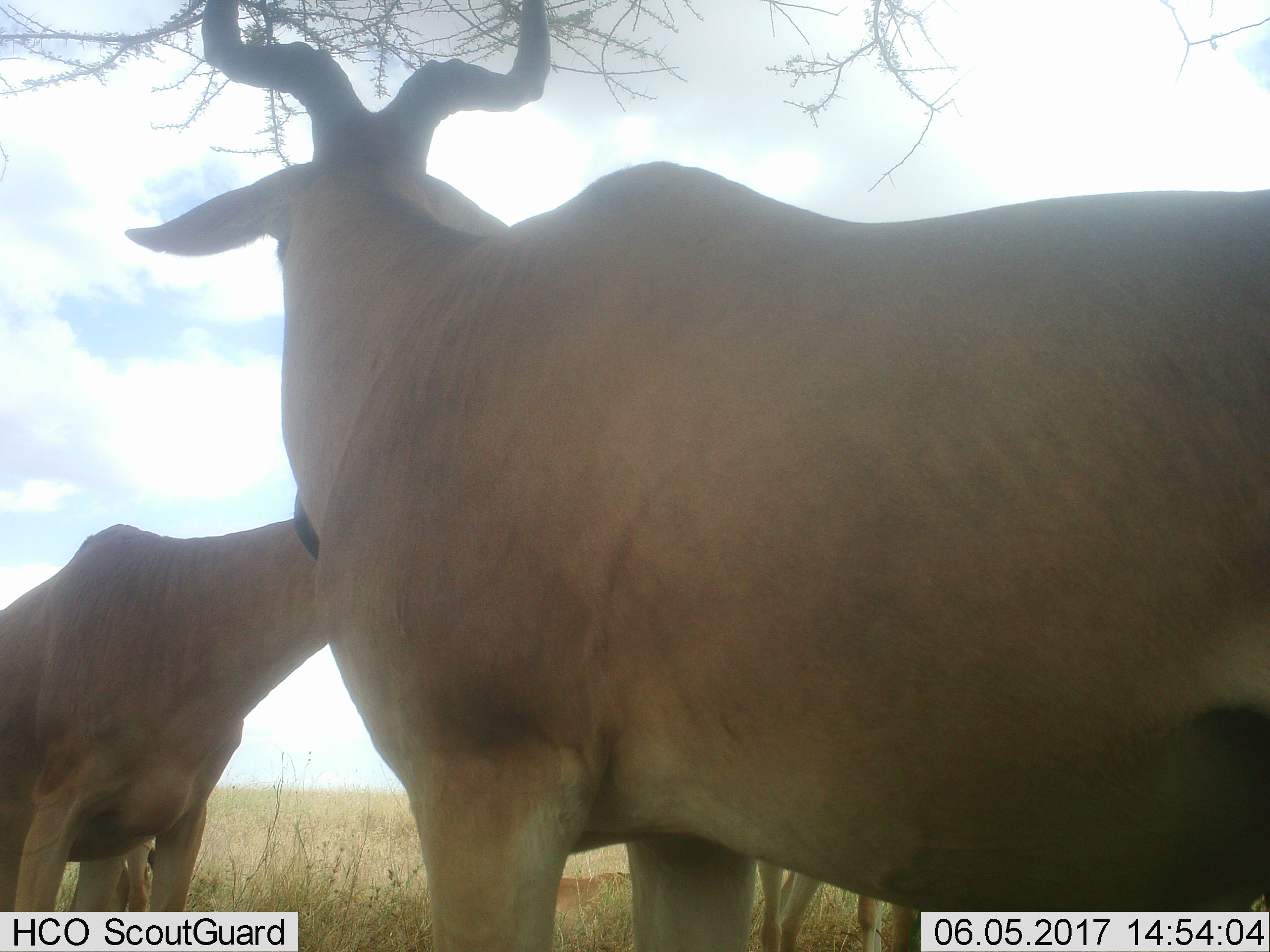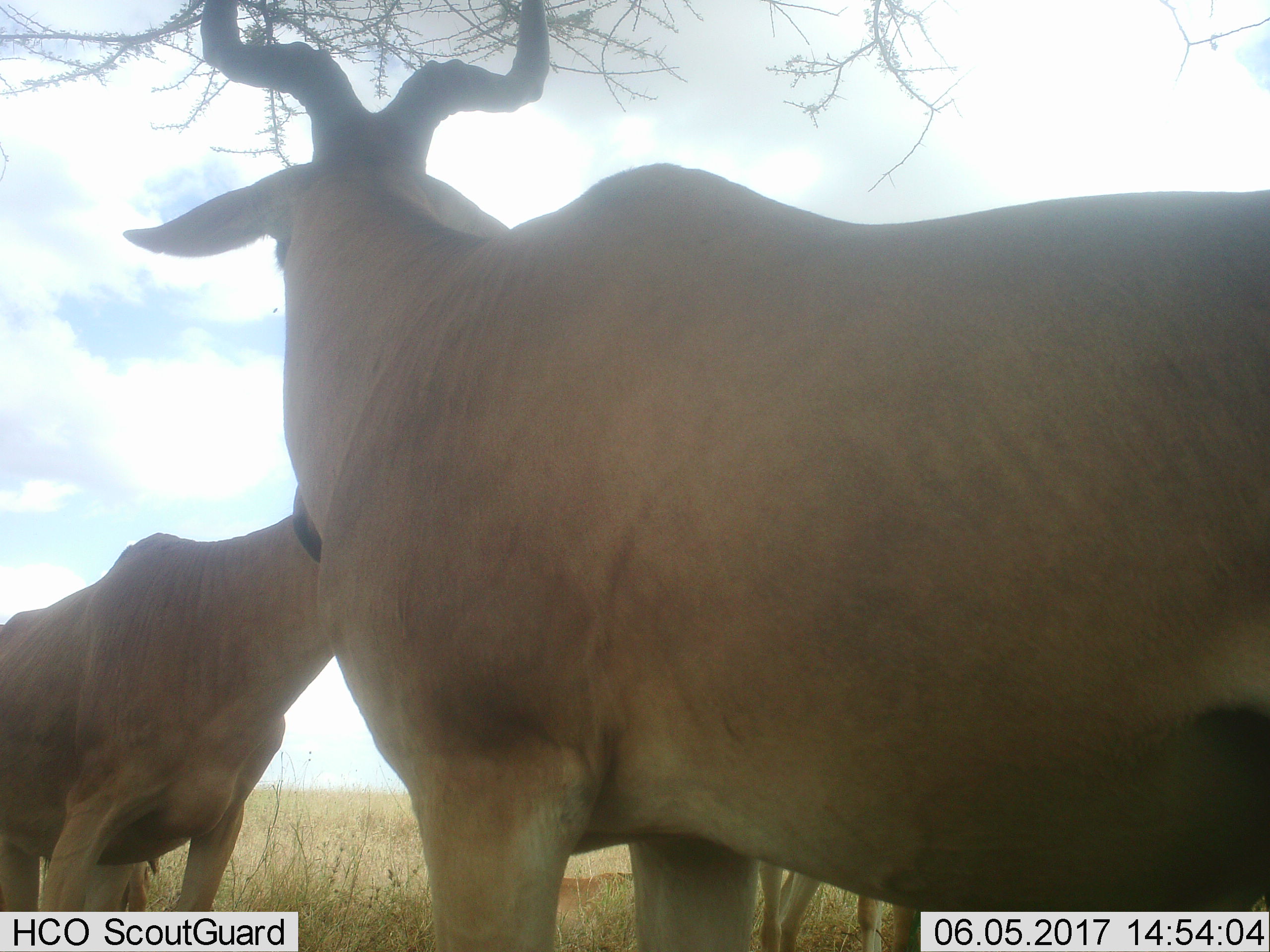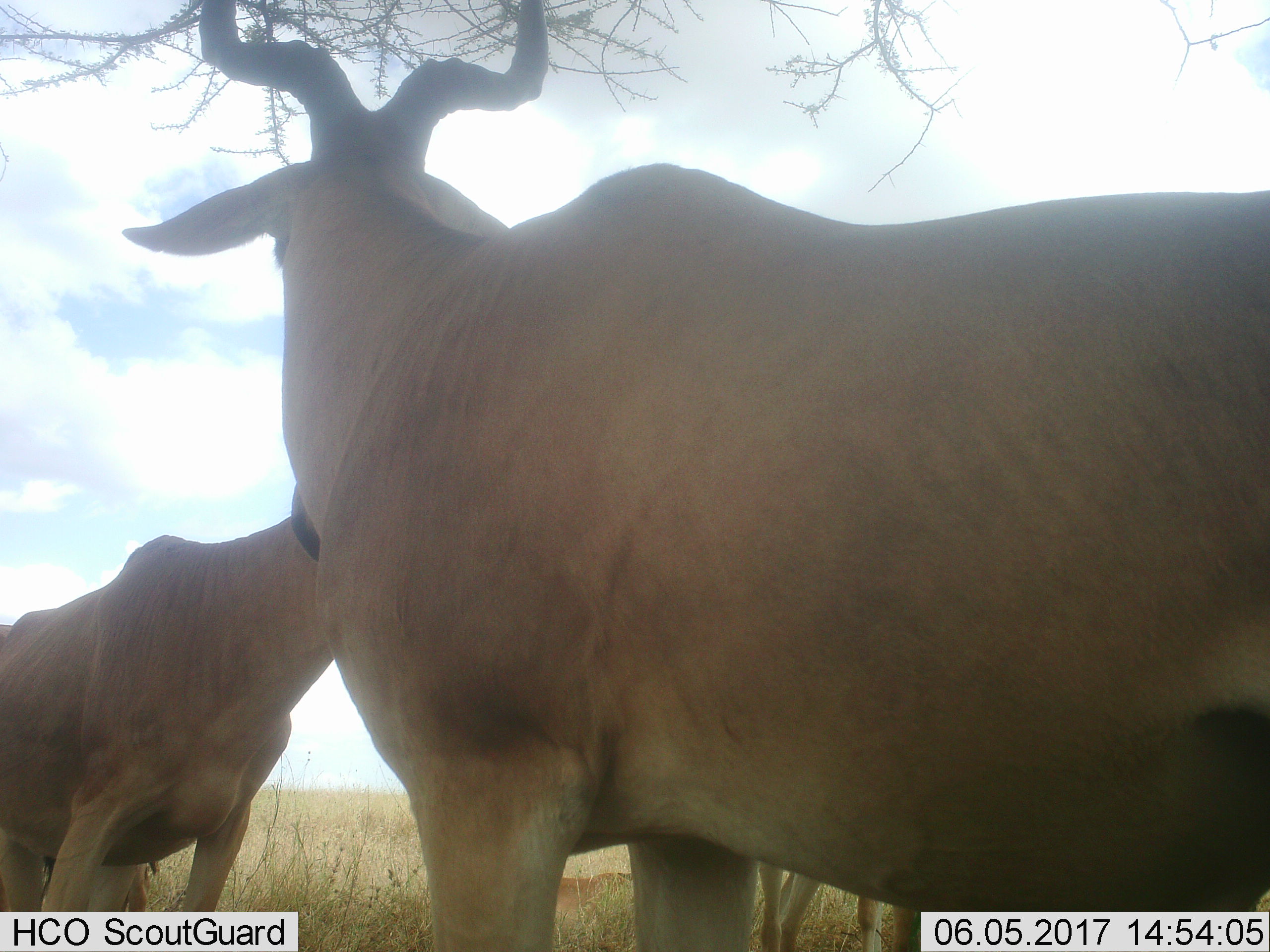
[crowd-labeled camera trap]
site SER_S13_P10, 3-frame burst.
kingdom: Animalia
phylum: Chordata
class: Mammalia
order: Artiodactyla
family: Bovidae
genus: Alcelaphus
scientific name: Alcelaphus buselaphus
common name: hartebeest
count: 4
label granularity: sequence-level